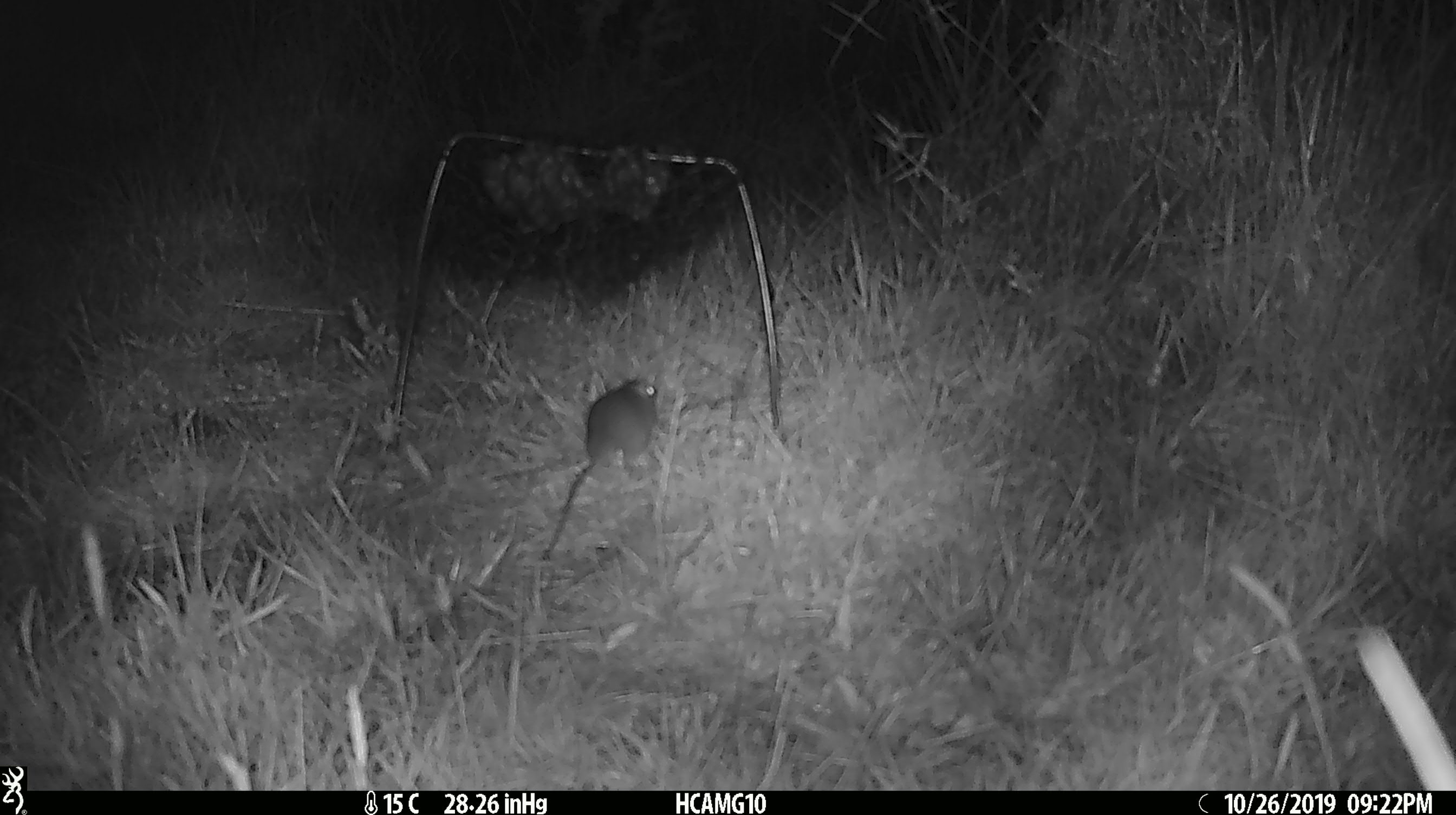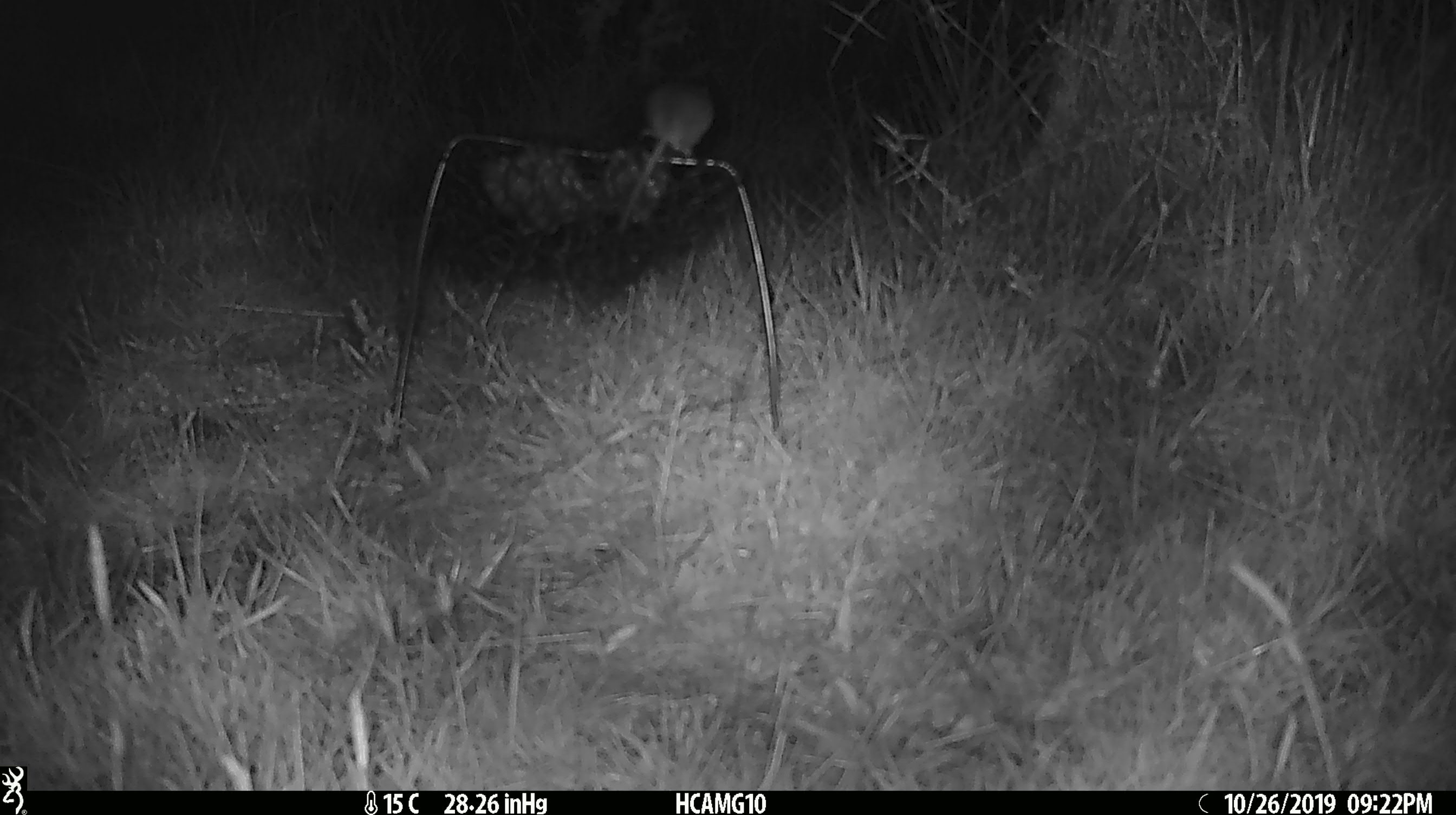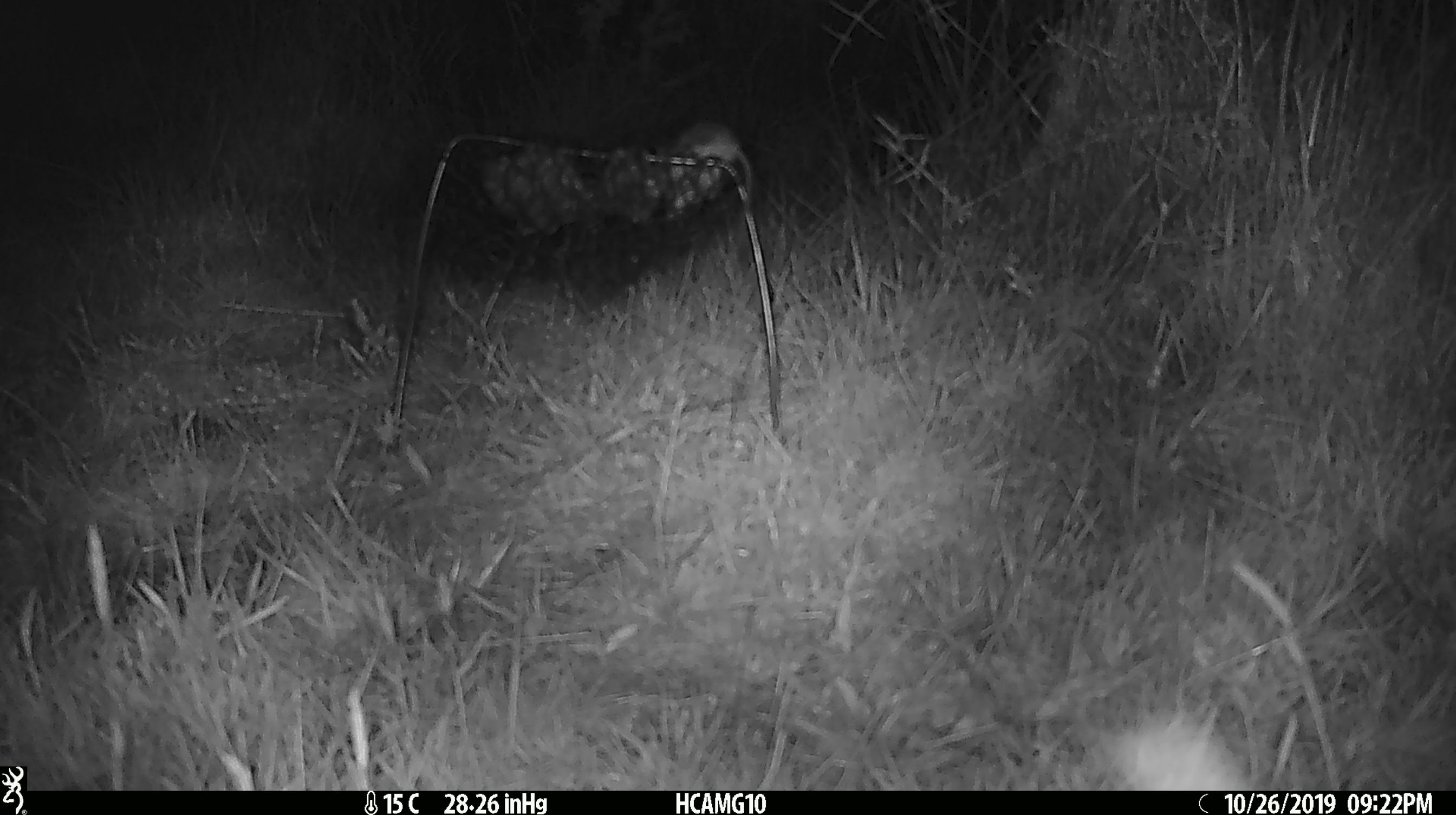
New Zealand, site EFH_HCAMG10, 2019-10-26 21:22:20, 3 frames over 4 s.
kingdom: Animalia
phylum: Chordata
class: Mammalia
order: Rodentia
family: Muridae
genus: Mus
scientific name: Mus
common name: mouse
Mouse (Mus).